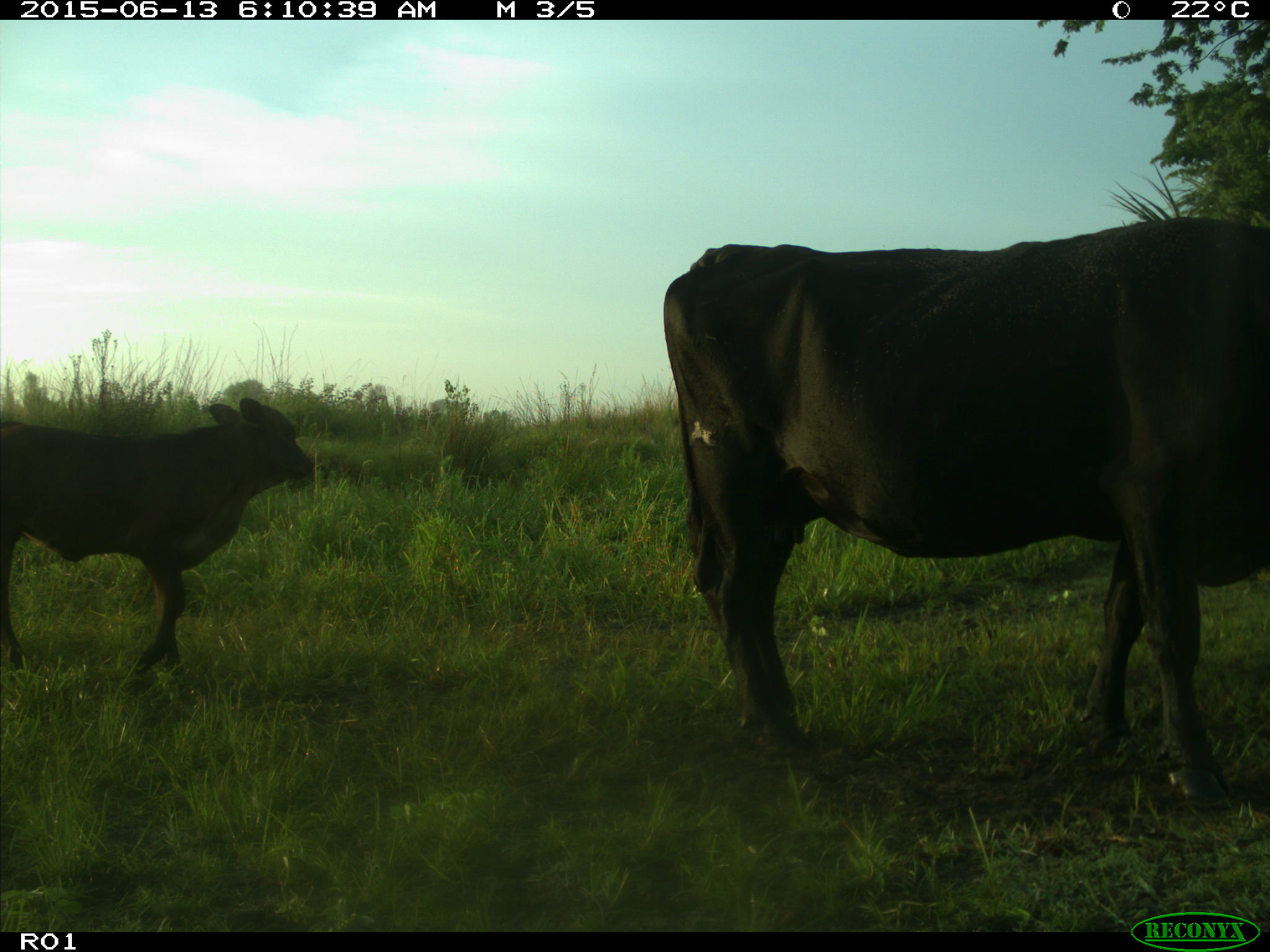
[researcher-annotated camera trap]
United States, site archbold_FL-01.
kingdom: Animalia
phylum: Chordata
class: Mammalia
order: Artiodactyla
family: Bovidae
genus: Bos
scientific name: Bos taurus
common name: domestic cow